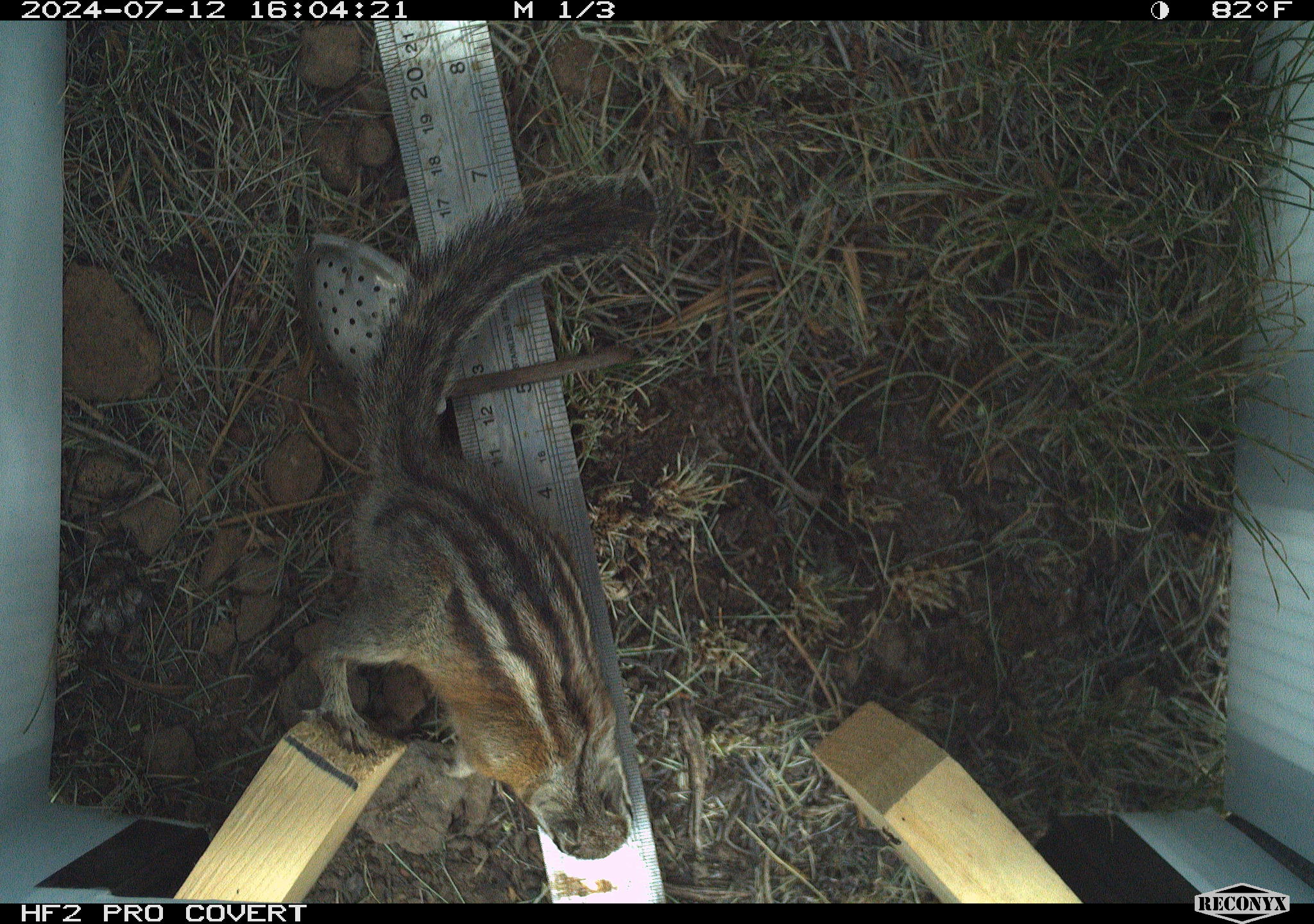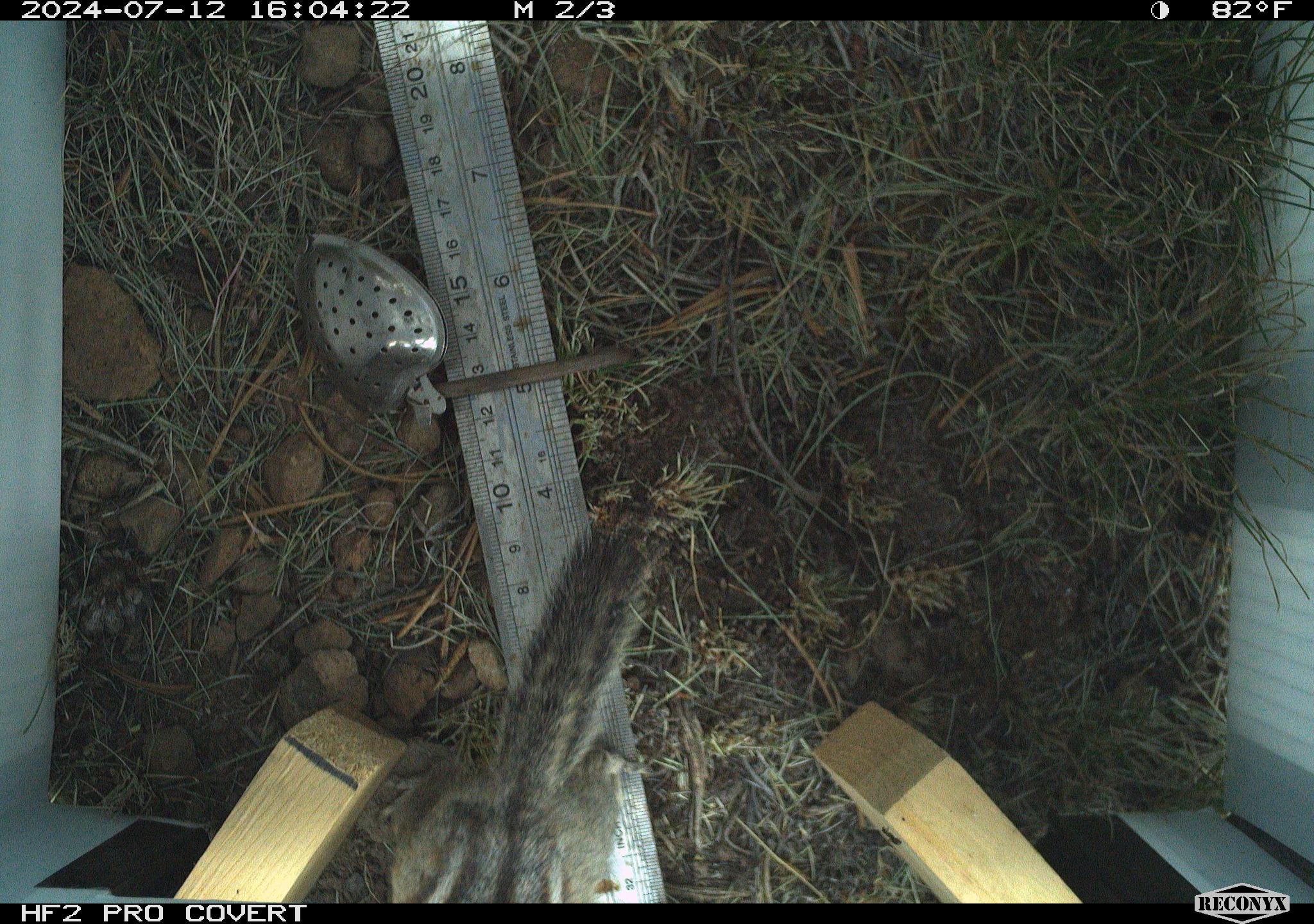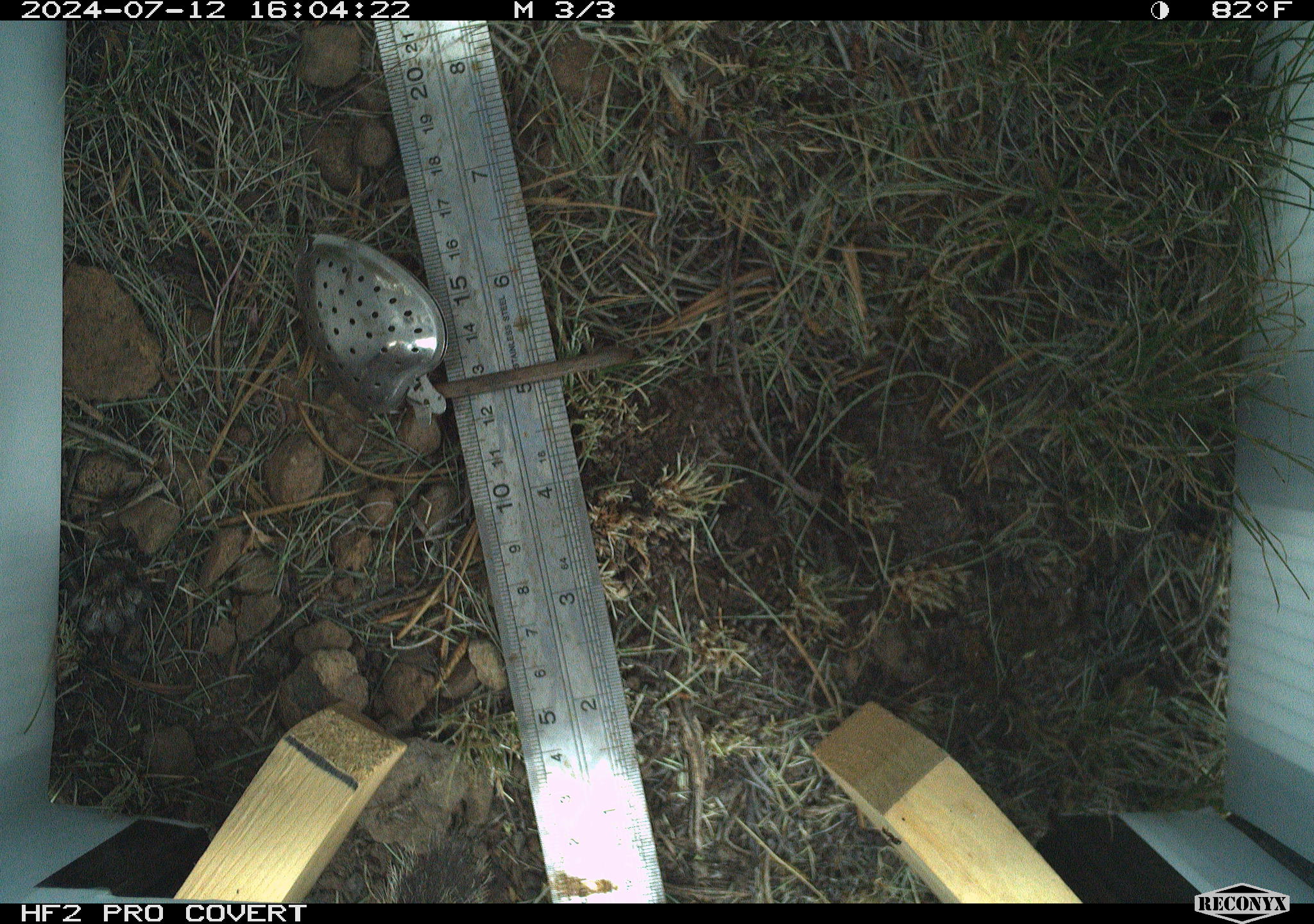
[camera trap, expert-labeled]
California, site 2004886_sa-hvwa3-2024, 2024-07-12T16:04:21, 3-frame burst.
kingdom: Animalia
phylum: Chordata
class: Mammalia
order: Rodentia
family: Sciuridae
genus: Neotamias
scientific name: Neotamias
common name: western chipmunks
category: neotamias species